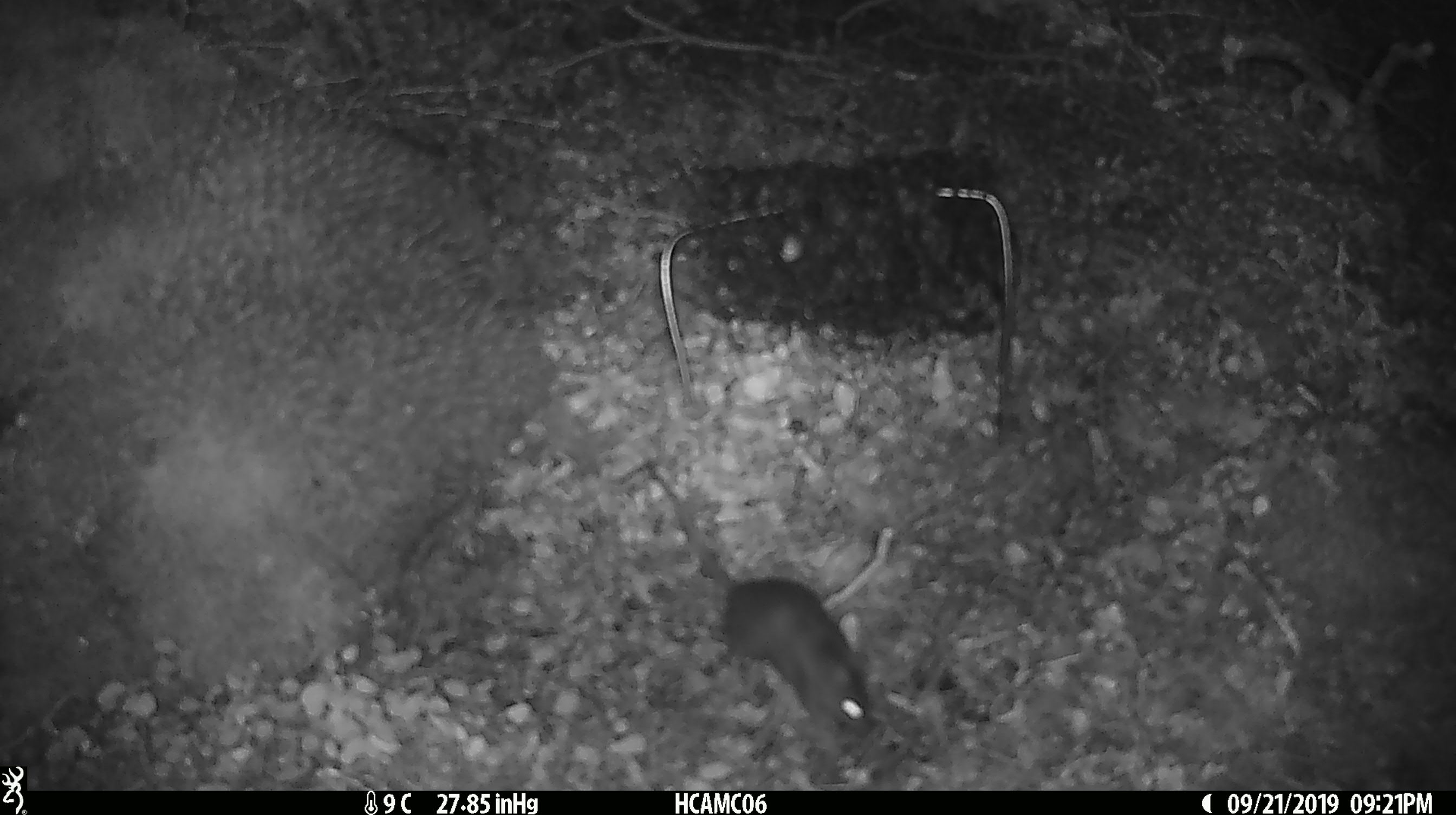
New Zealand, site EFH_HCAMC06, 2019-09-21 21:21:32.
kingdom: Animalia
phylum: Chordata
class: Mammalia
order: Rodentia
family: Muridae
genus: Mus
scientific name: Mus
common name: mouse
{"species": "mouse (Mus)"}